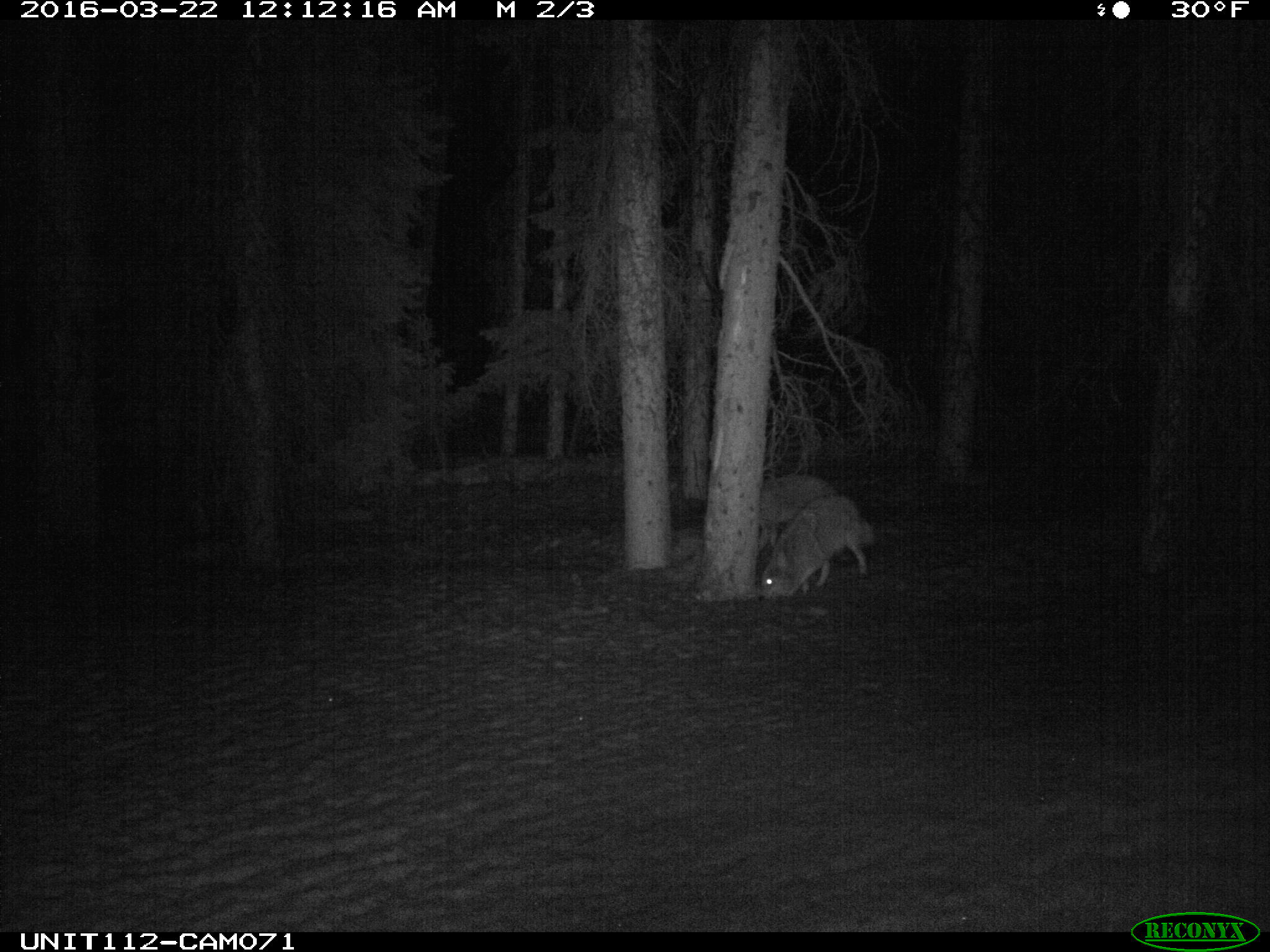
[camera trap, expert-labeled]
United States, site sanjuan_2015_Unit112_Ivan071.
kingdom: Animalia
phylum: Chordata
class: Mammalia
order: Carnivora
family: Canidae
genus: Canis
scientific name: Canis latrans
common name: coyote